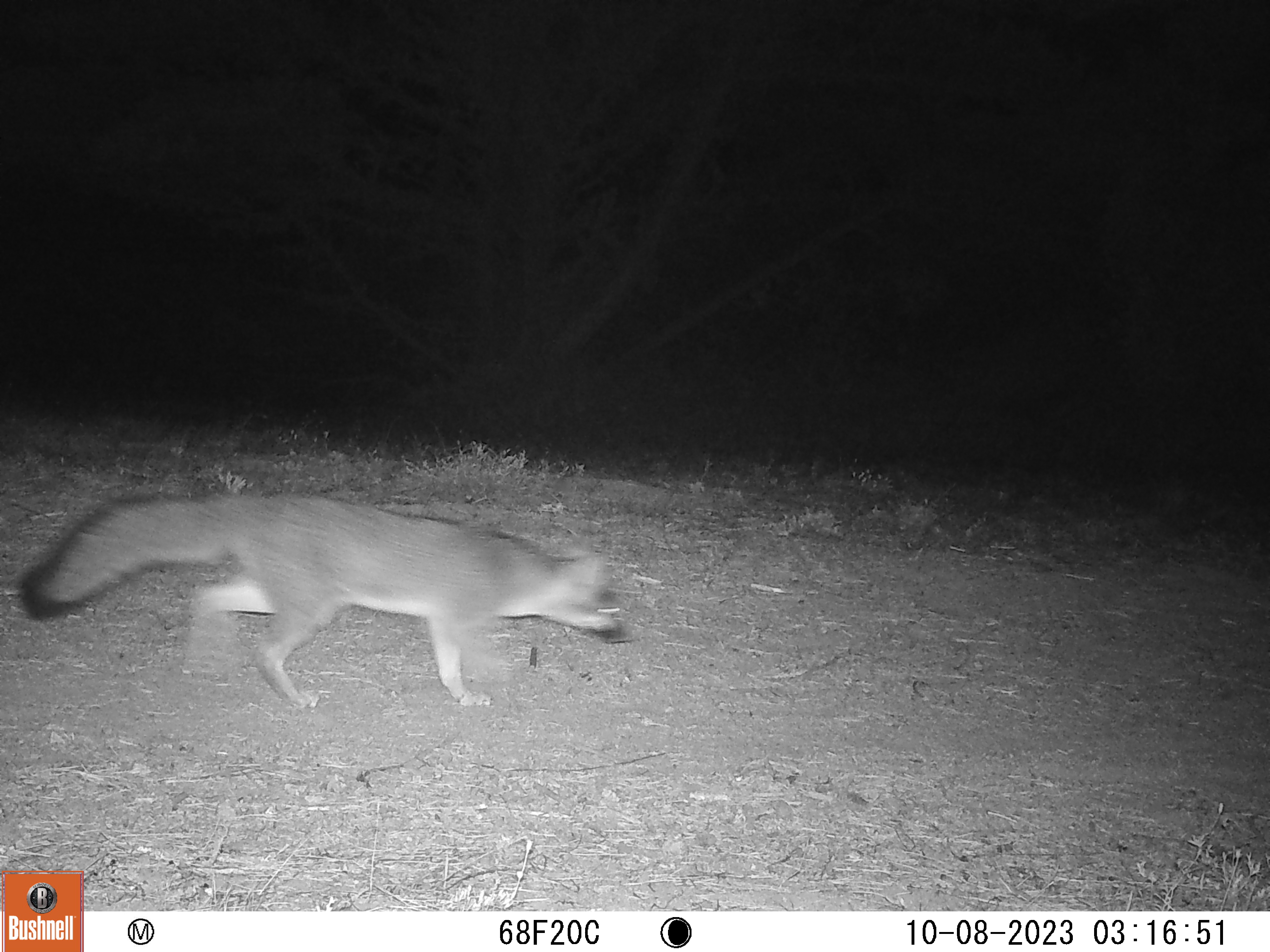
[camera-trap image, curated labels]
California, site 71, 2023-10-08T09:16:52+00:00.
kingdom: Animalia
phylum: Chordata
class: Mammalia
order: Carnivora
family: Canidae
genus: Urocyon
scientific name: Urocyon cinereoargenteus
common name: gray fox